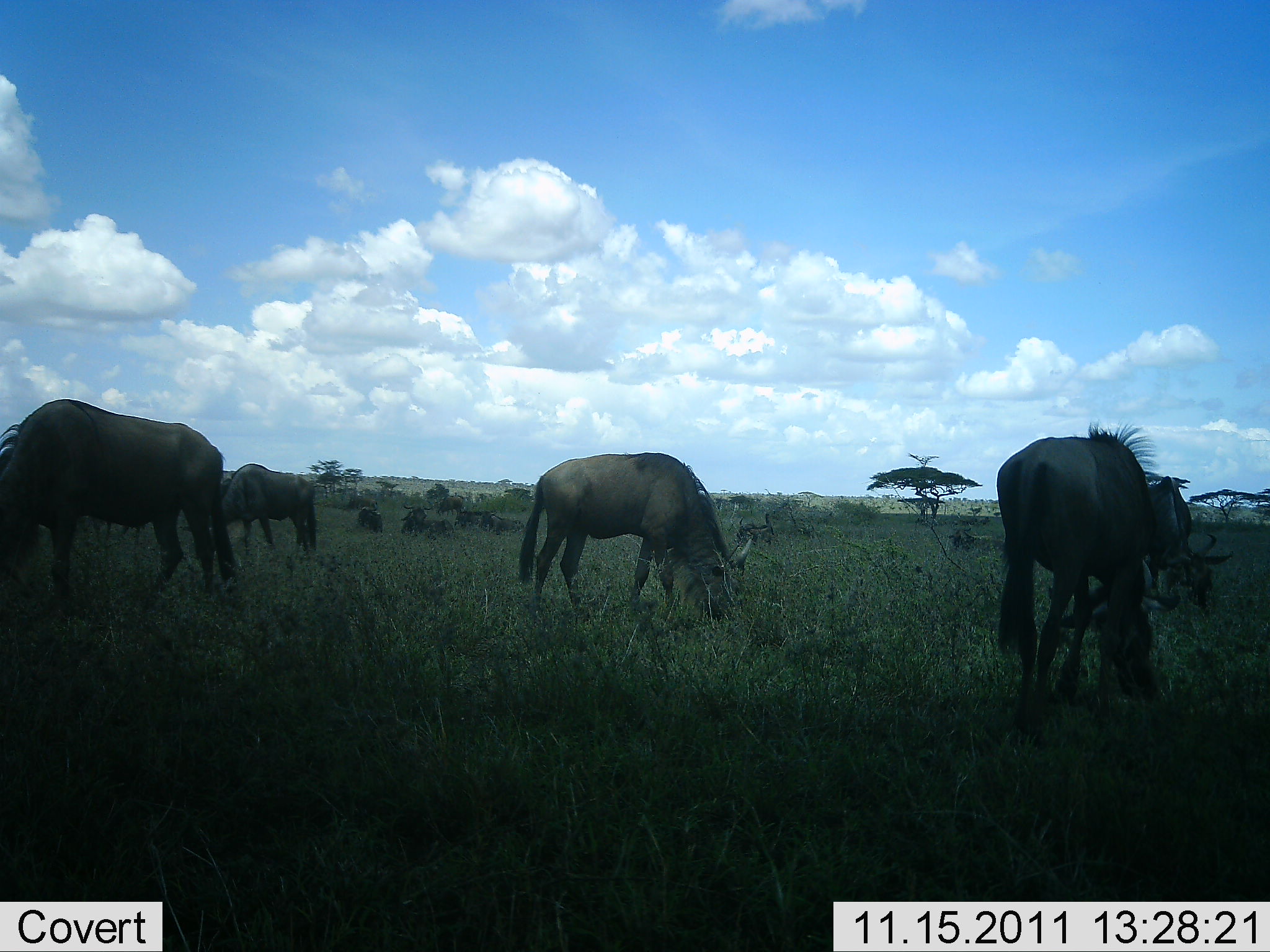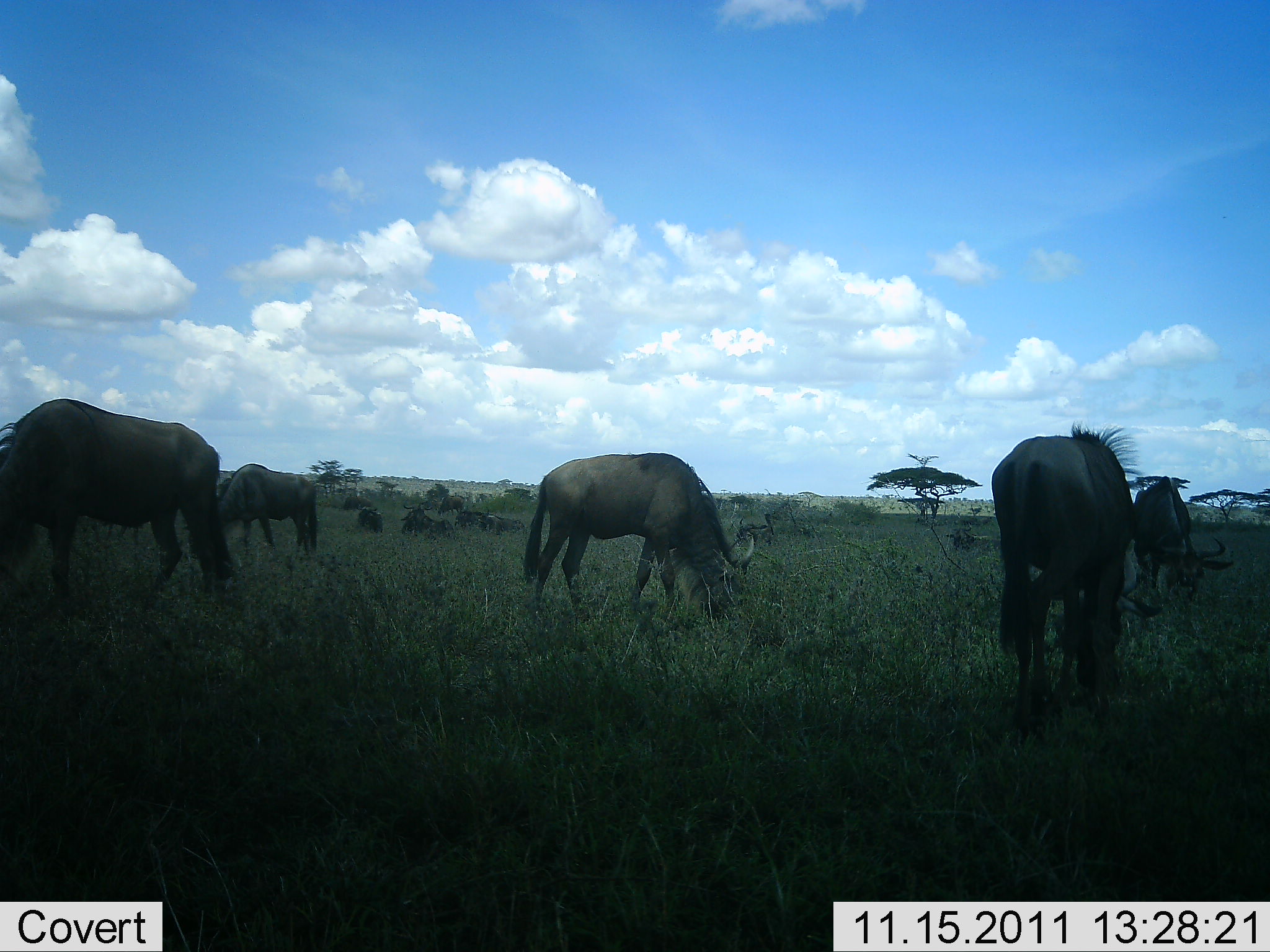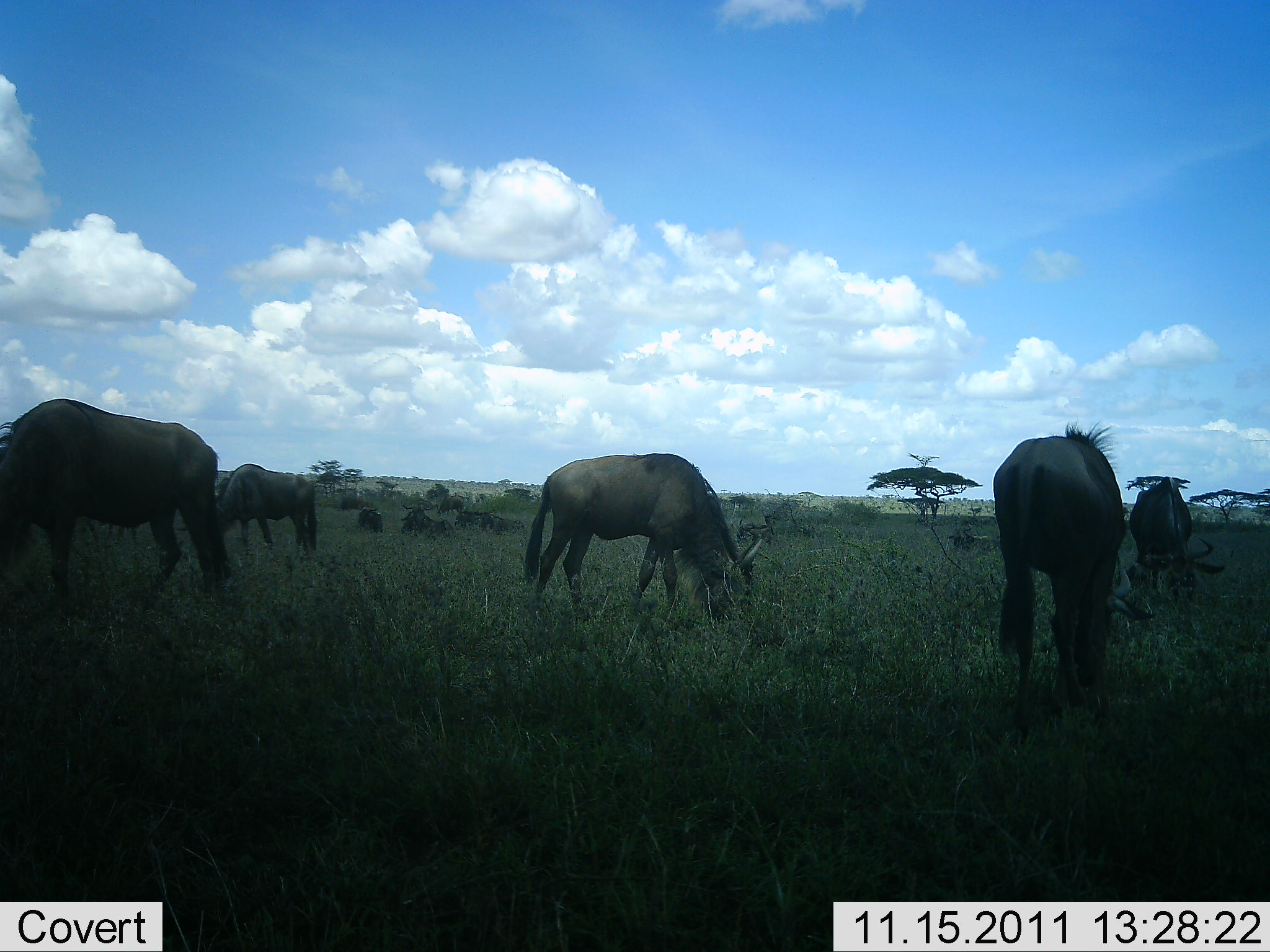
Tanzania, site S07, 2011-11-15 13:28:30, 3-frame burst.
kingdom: Animalia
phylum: Chordata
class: Mammalia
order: Artiodactyla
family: Bovidae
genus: Connochaetes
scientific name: Connochaetes taurinus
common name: blue wildebeest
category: wildebeest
Wildebeest (blue wildebeest) (Connochaetes taurinus), count 11-50. Behavior (volunteer vote fractions): standing 18%, resting 18%, moving 0%, interacting 0%. Young present (vote fraction): 0%. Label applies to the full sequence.